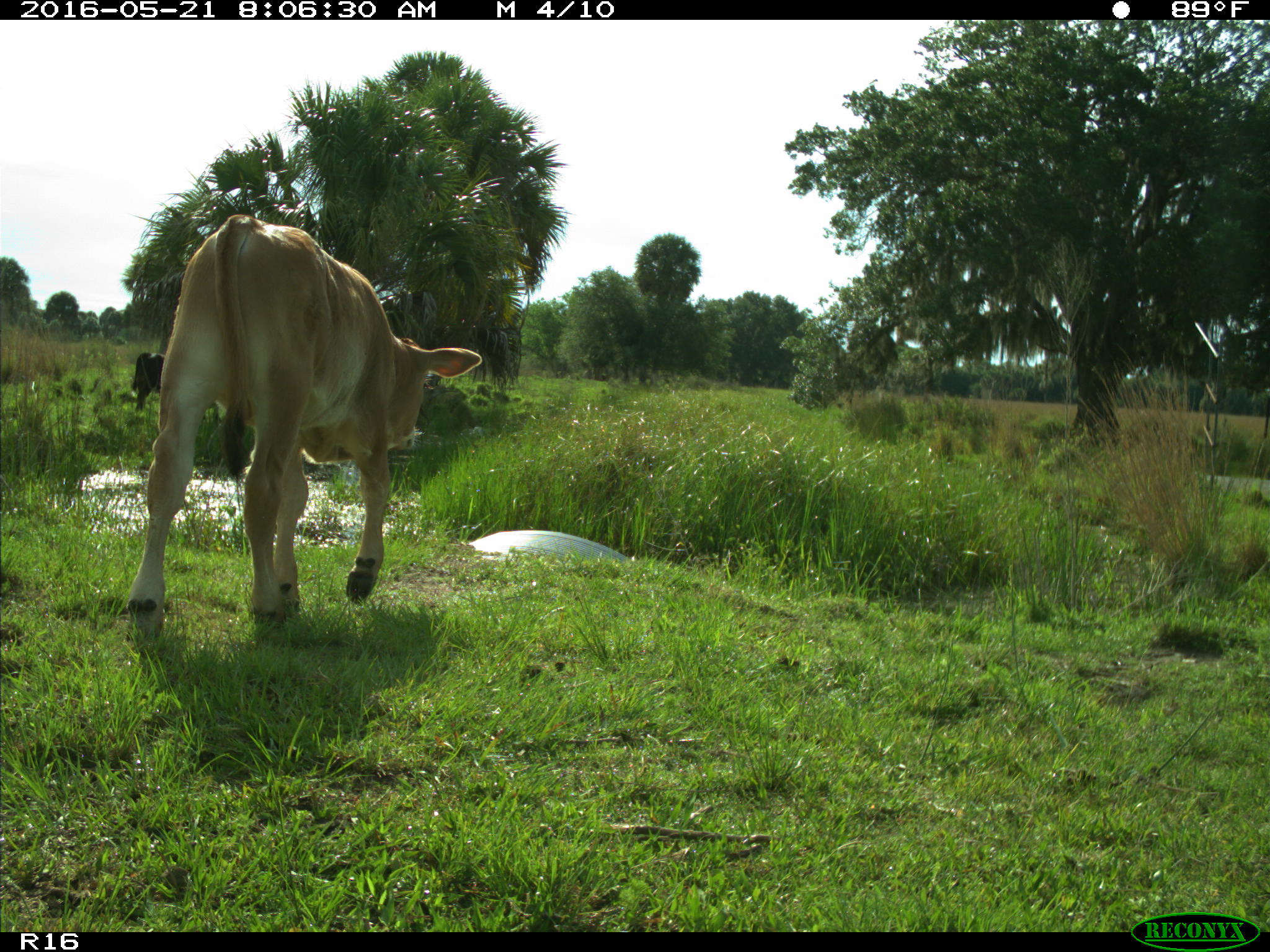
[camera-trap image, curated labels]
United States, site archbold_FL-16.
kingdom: Animalia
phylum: Chordata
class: Mammalia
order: Artiodactyla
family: Bovidae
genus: Bos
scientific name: Bos taurus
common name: domestic cow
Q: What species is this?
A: Bos taurus (domestic cow).